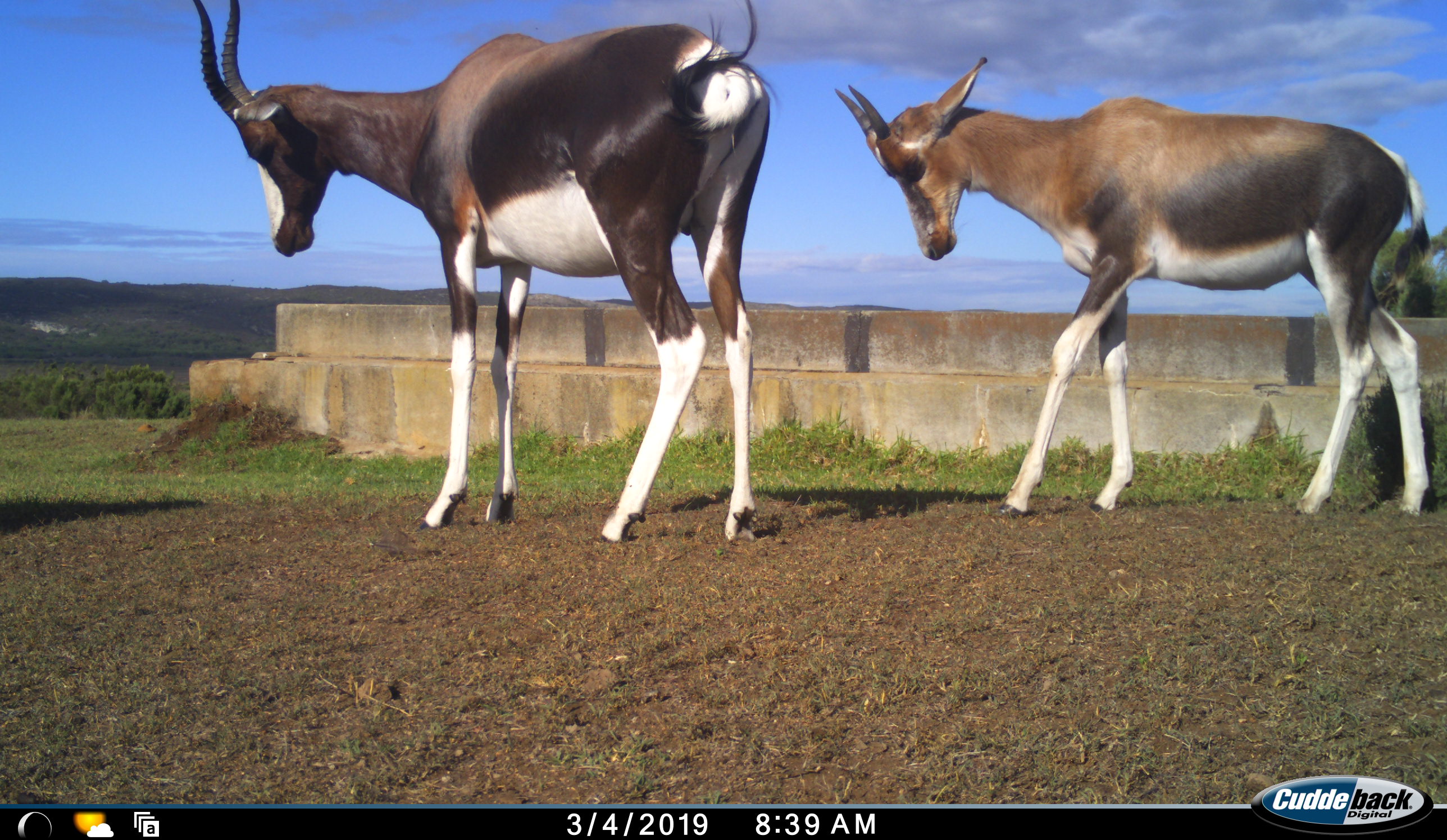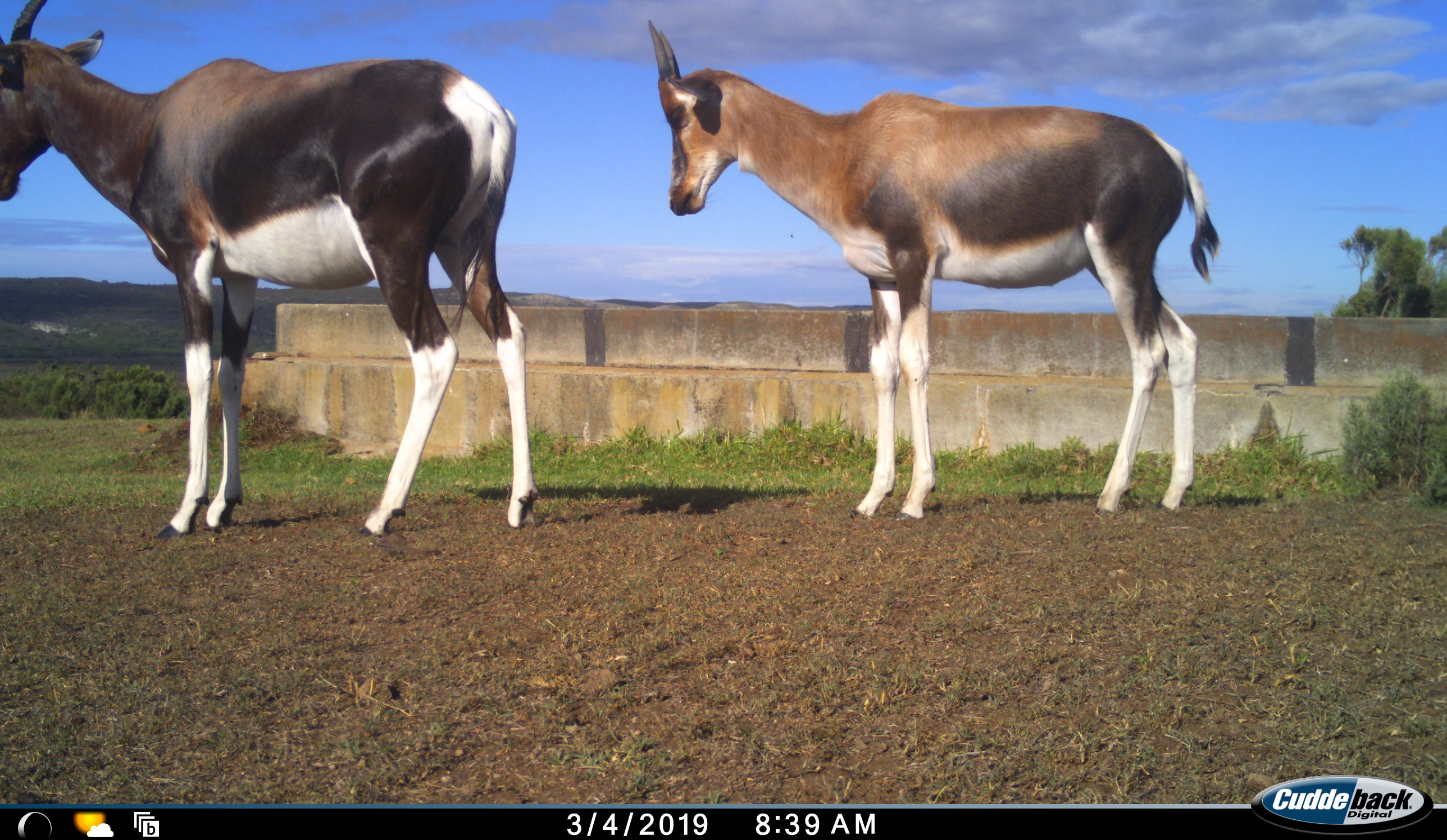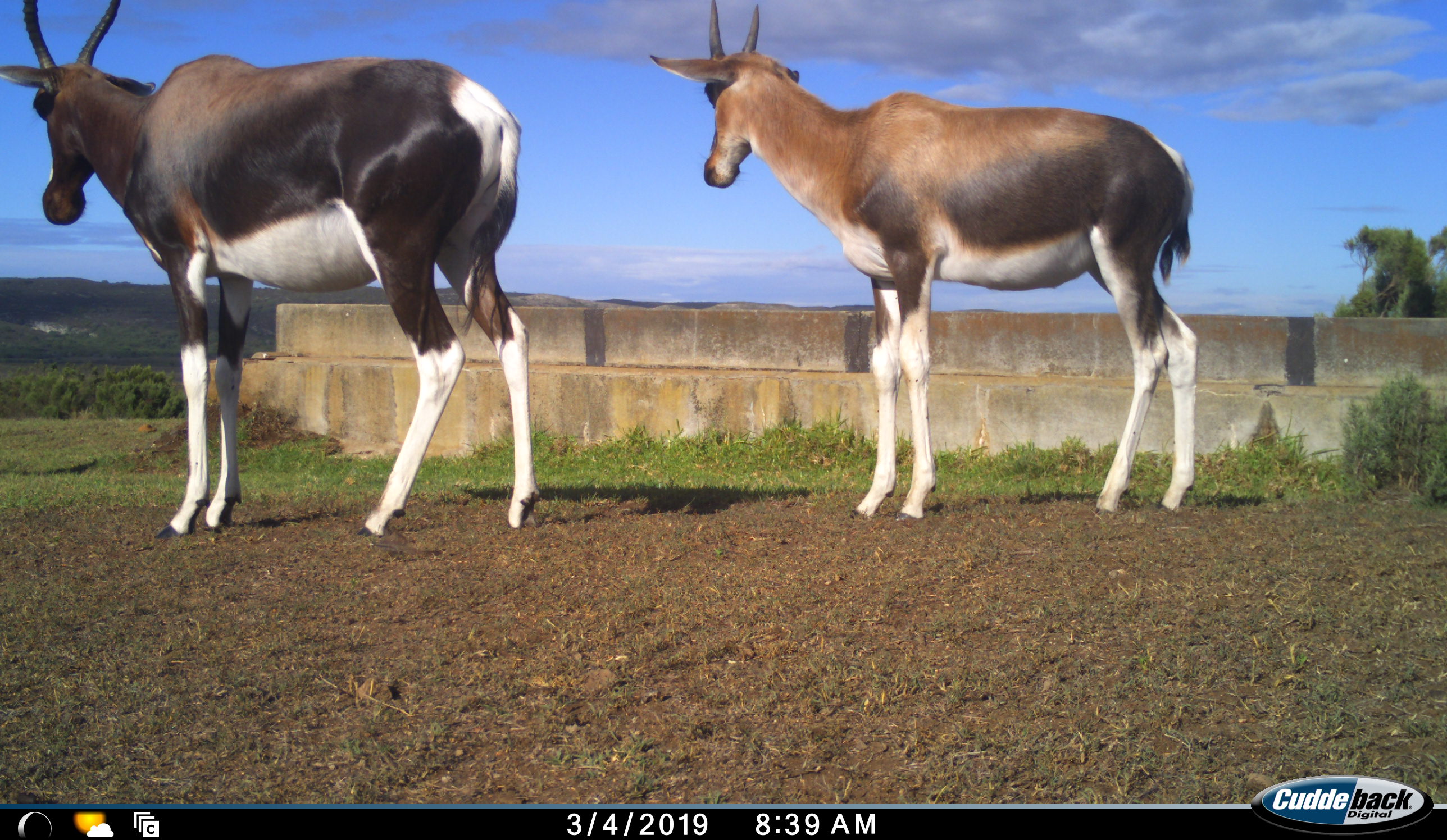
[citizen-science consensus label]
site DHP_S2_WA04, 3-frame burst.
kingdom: Animalia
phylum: Chordata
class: Mammalia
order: Artiodactyla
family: Bovidae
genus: Damaliscus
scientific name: Damaliscus pygargus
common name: bontebok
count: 2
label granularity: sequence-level